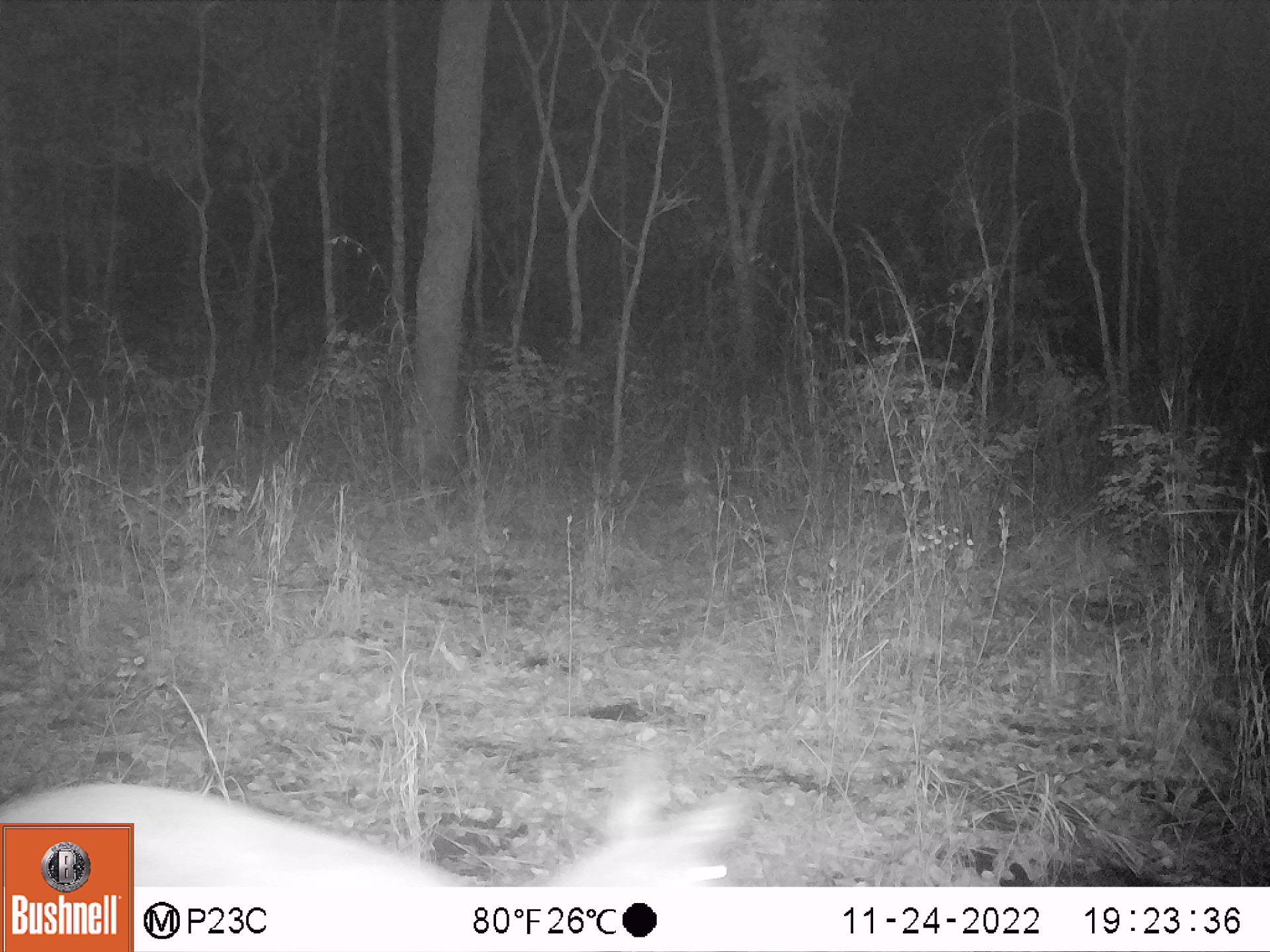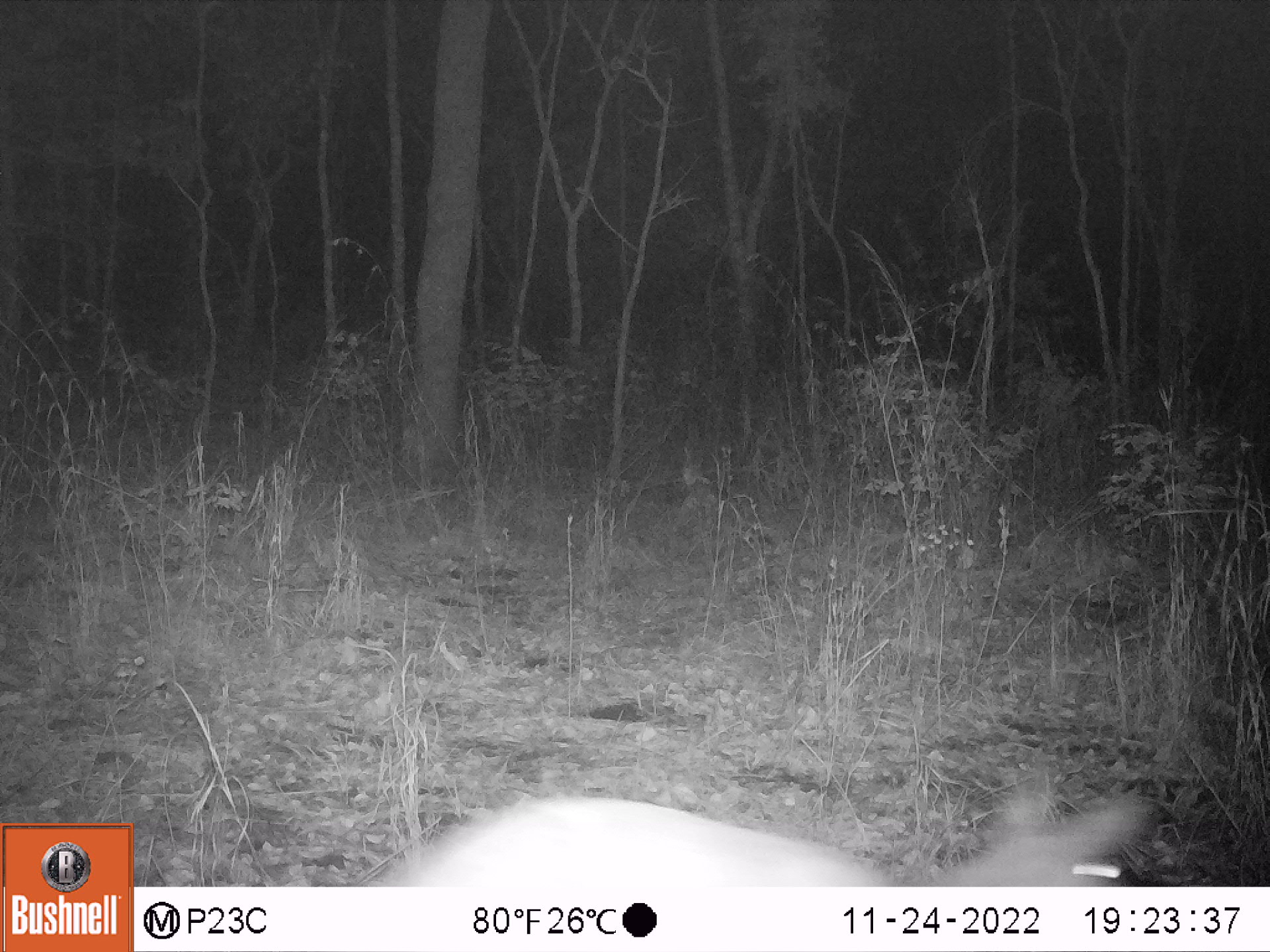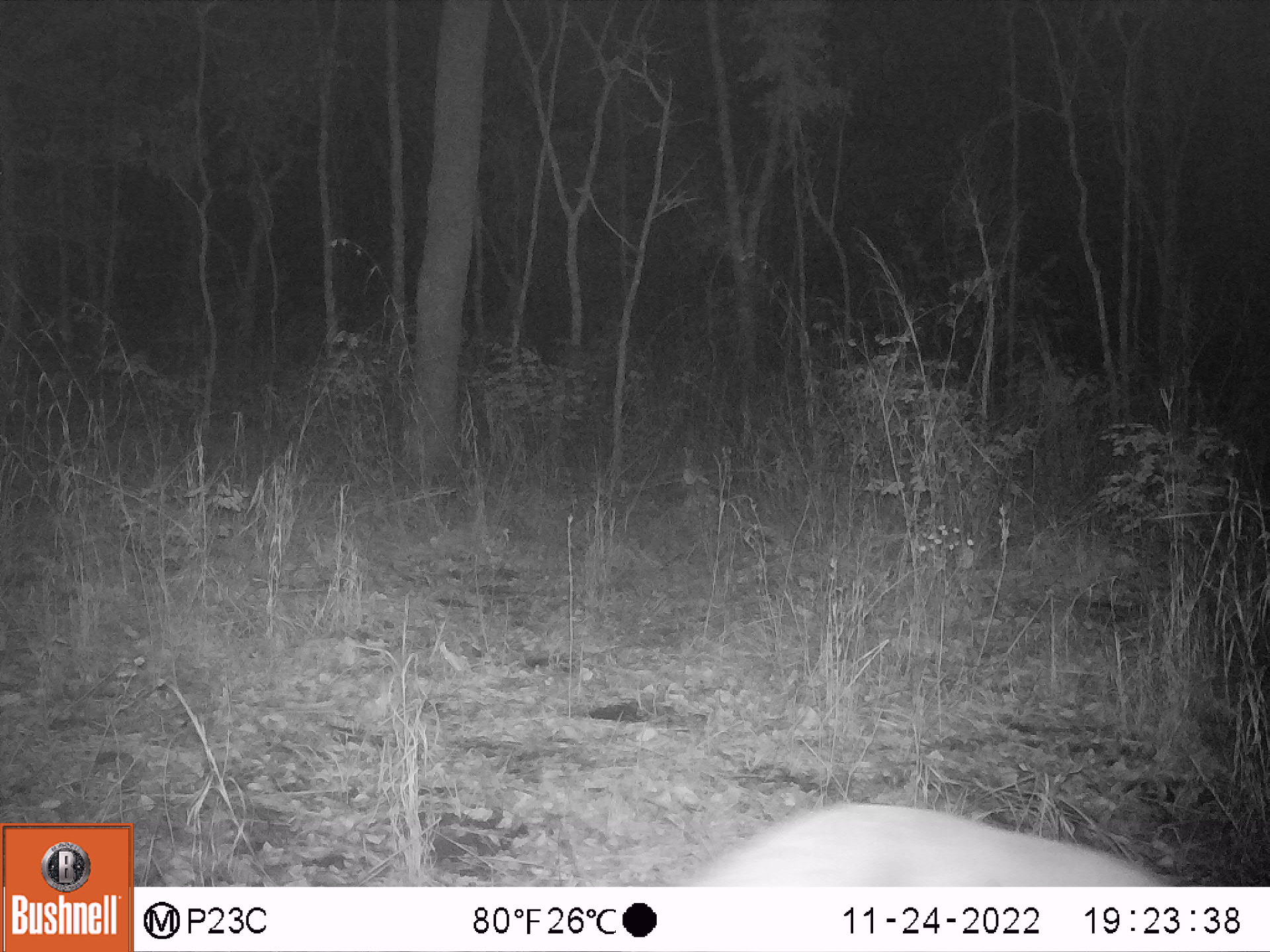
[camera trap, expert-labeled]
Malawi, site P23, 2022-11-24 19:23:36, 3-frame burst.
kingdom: Animalia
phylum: Chordata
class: Mammalia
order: Artiodactyla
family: Bovidae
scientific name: Antilopinae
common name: small antelope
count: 1